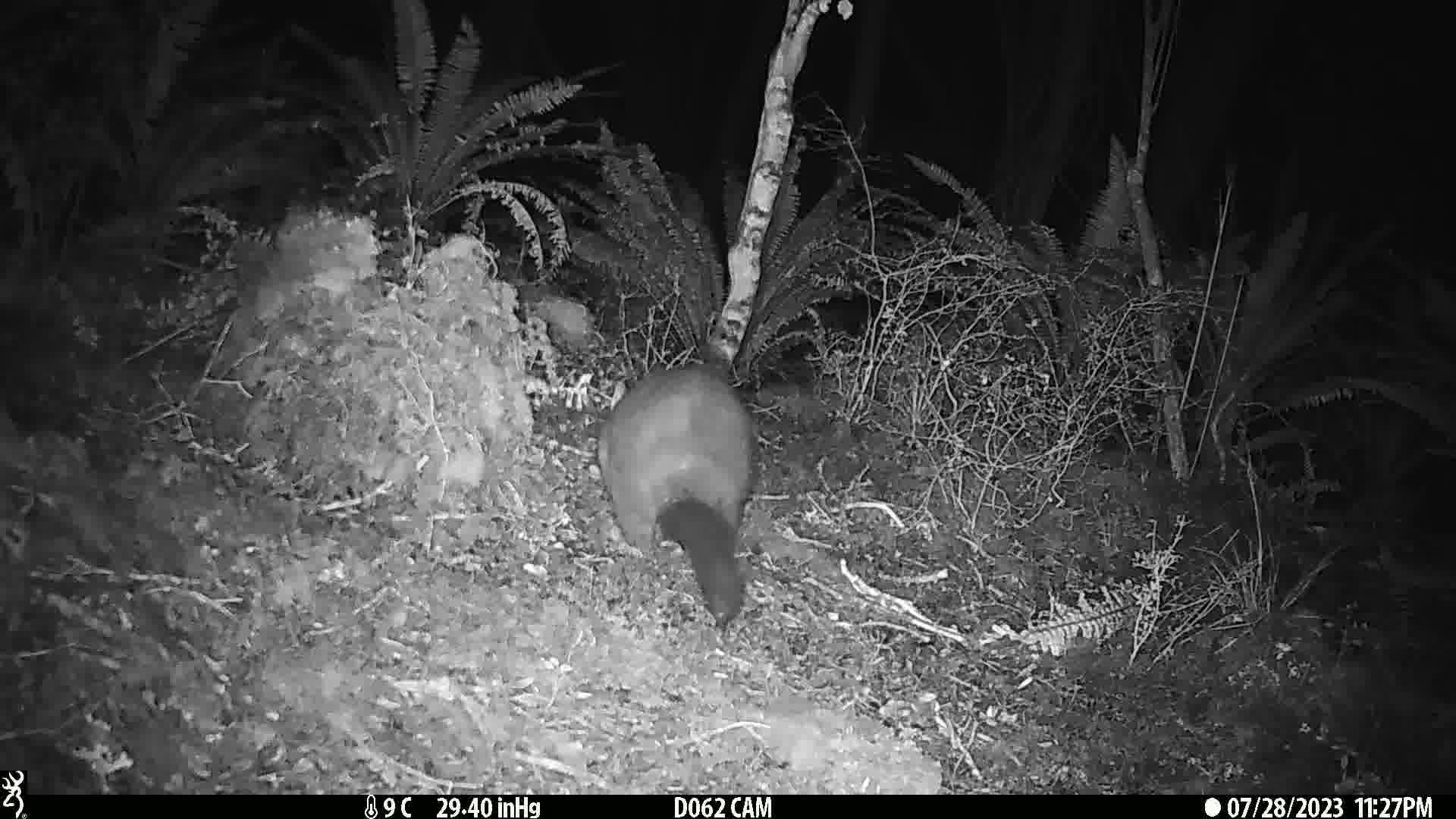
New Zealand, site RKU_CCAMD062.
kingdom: Animalia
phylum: Chordata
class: Mammalia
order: Diprotodontia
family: Phalangeridae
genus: Trichosurus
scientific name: Trichosurus vulpecula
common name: common brushtail possum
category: possum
Possum (common brushtail possum) (Trichosurus vulpecula).